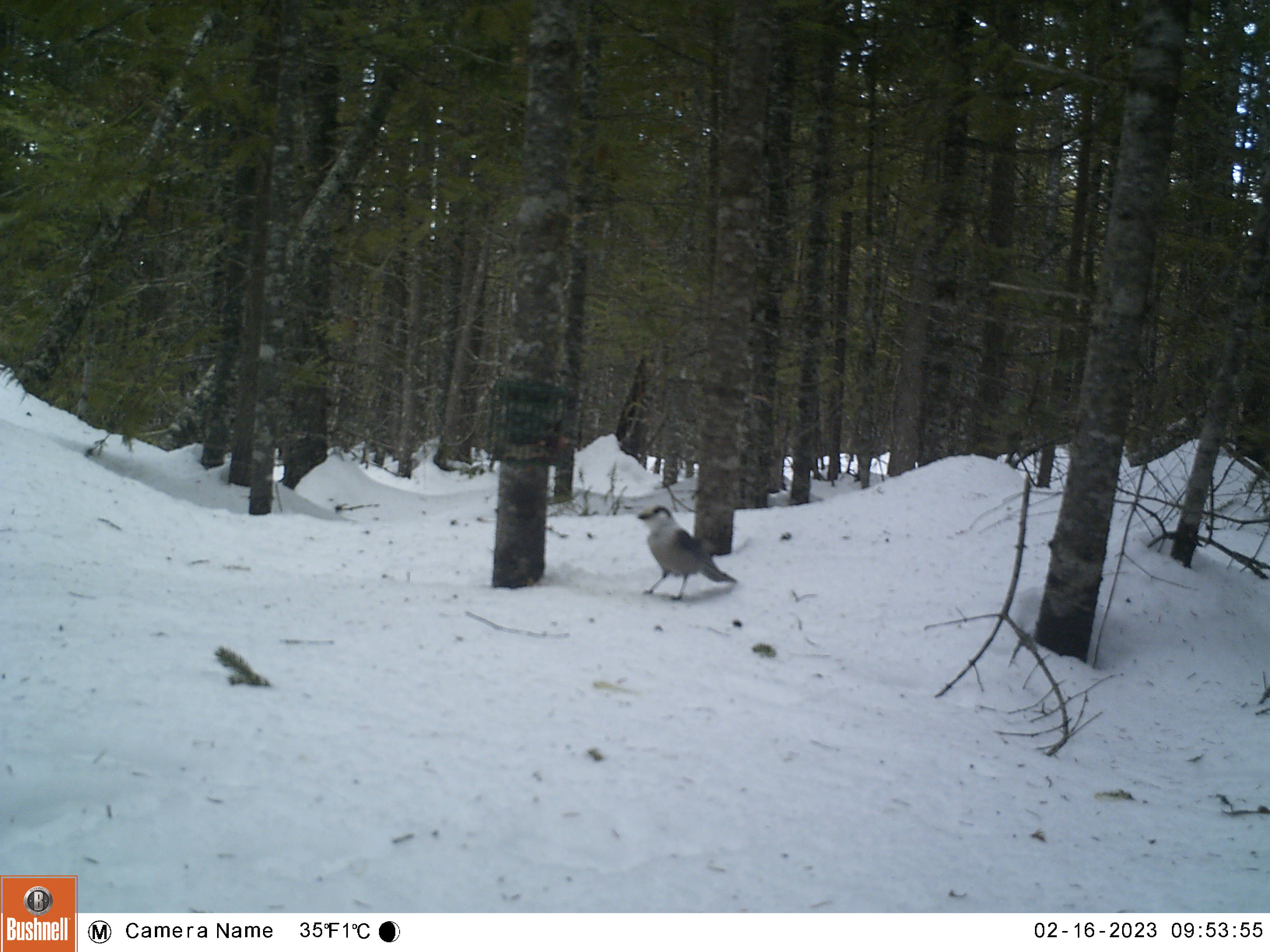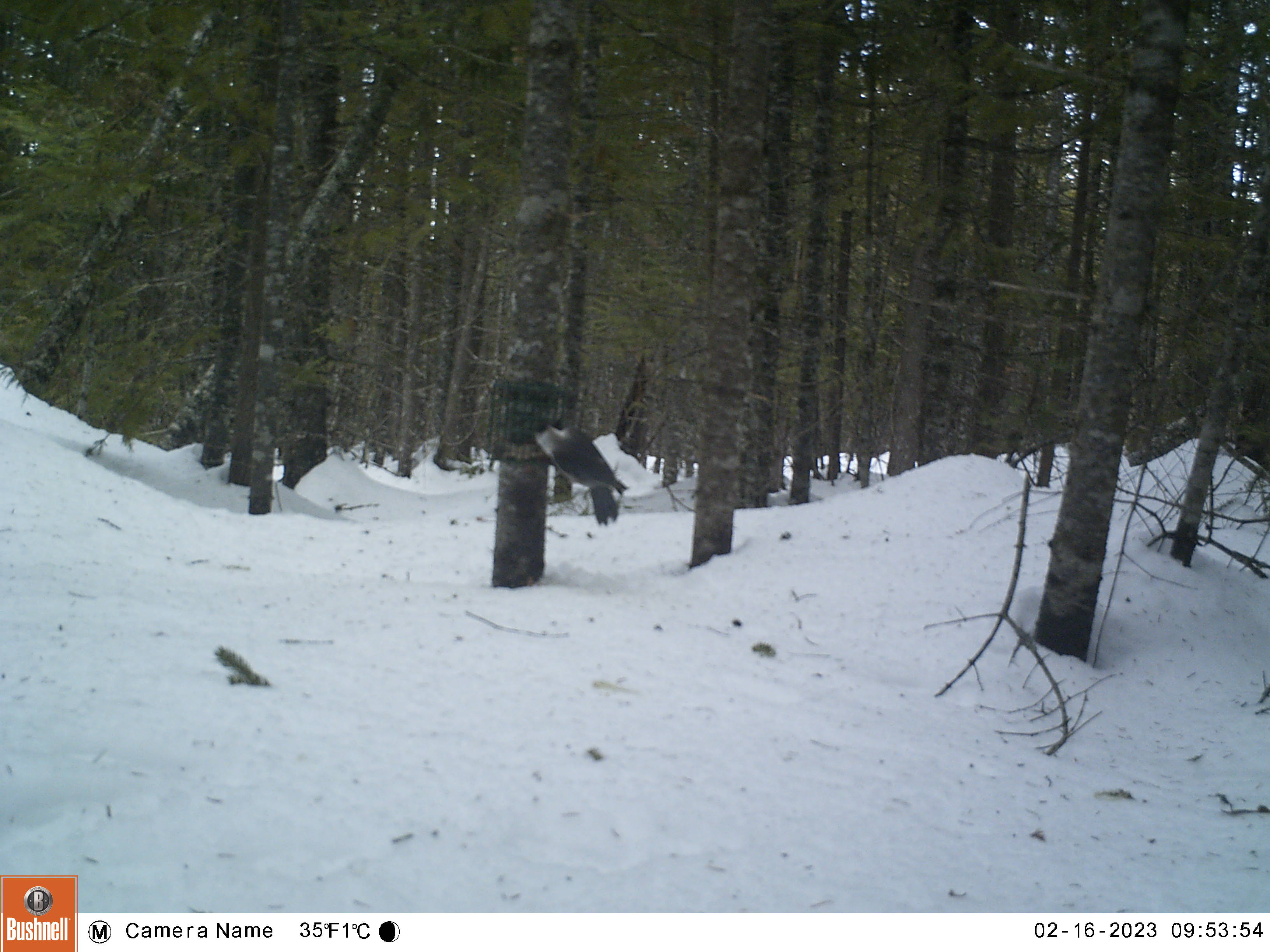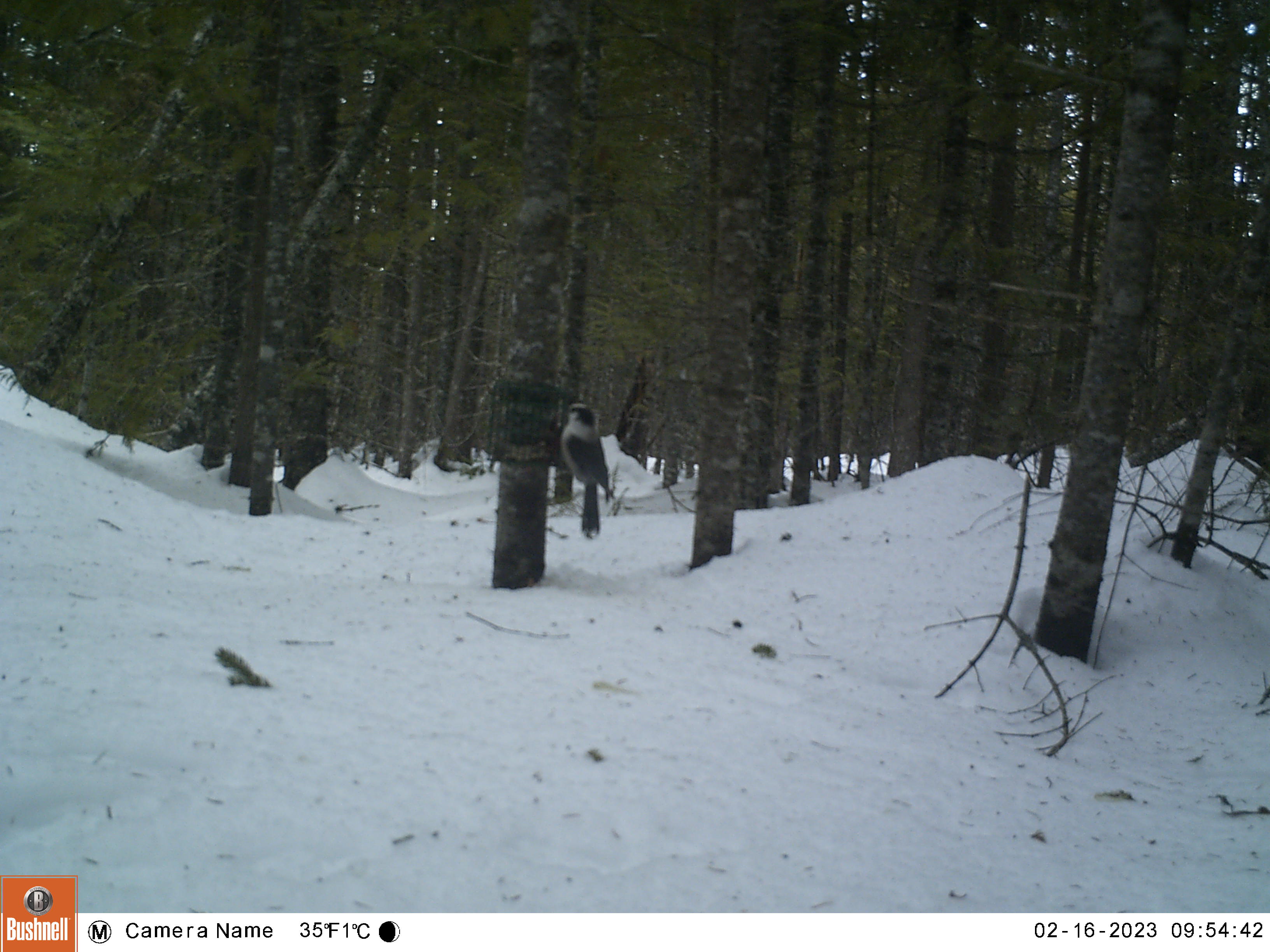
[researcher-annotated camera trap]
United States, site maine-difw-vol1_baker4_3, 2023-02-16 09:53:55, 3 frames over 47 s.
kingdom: Animalia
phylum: Chordata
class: Aves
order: Passeriformes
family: Corvidae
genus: Perisoreus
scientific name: Perisoreus canadensis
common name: canada jay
Canada jay (Perisoreus canadensis).